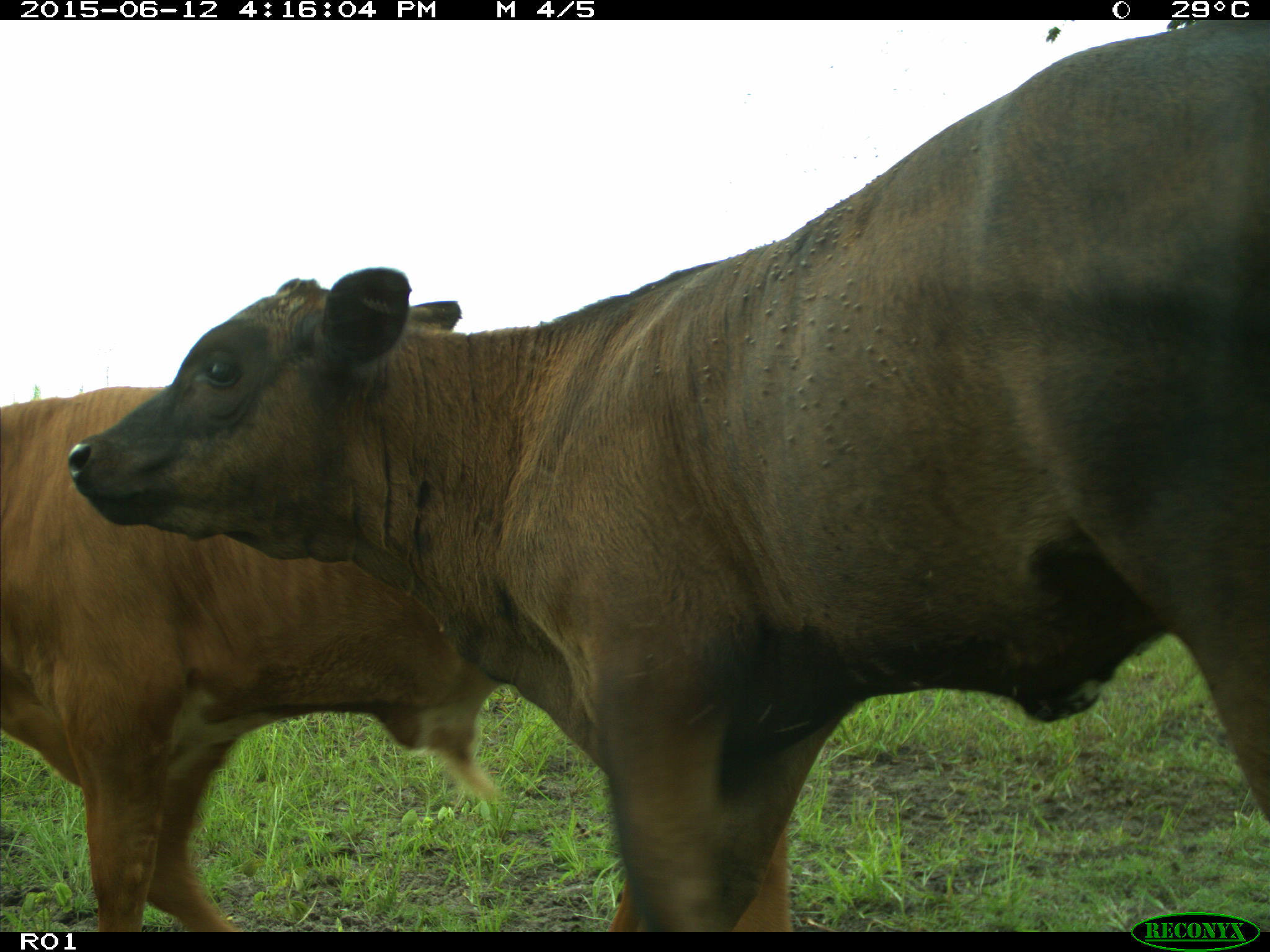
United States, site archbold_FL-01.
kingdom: Animalia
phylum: Chordata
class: Mammalia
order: Artiodactyla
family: Bovidae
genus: Bos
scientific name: Bos taurus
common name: domestic cow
Bos taurus (domestic cow).